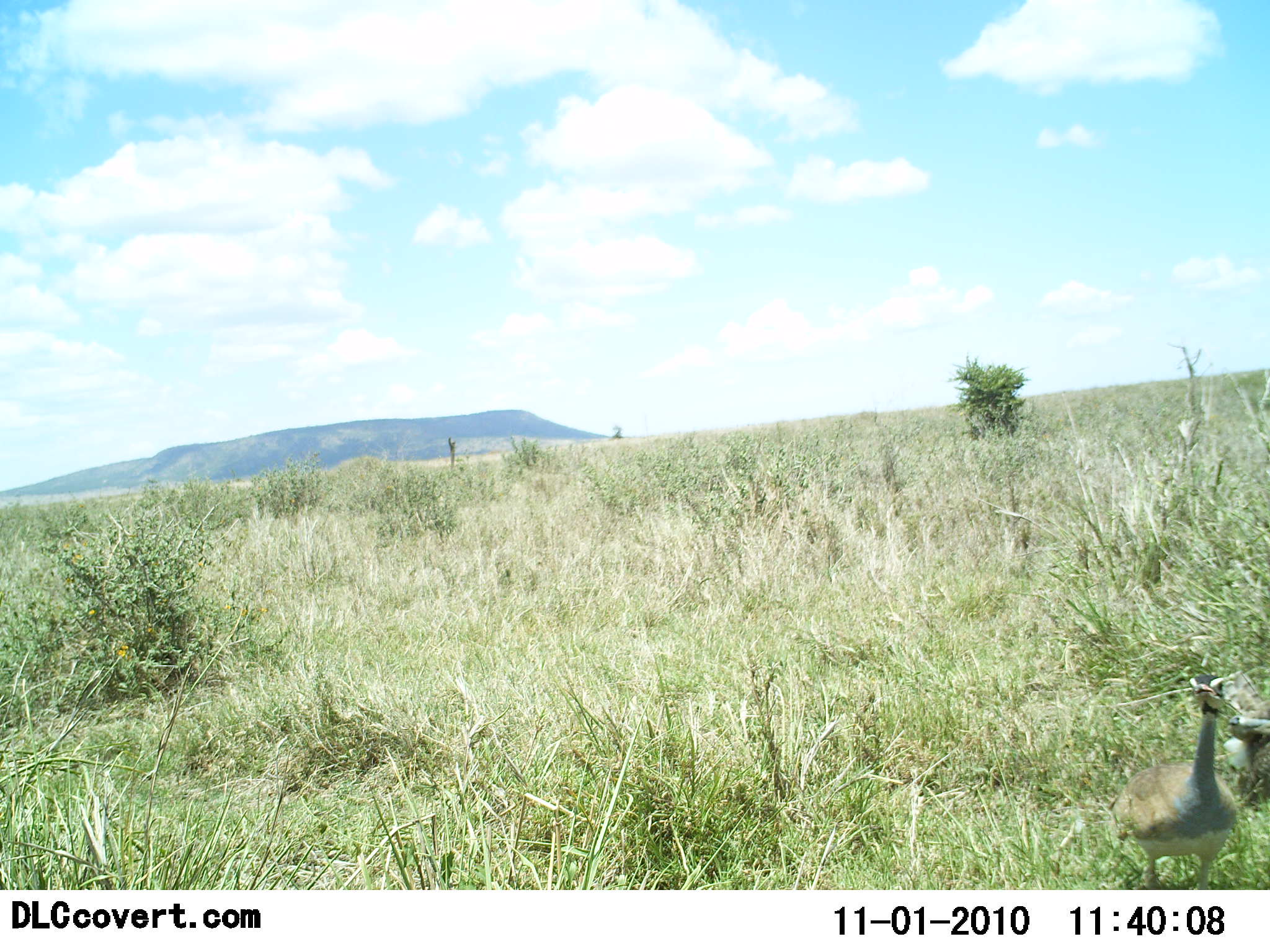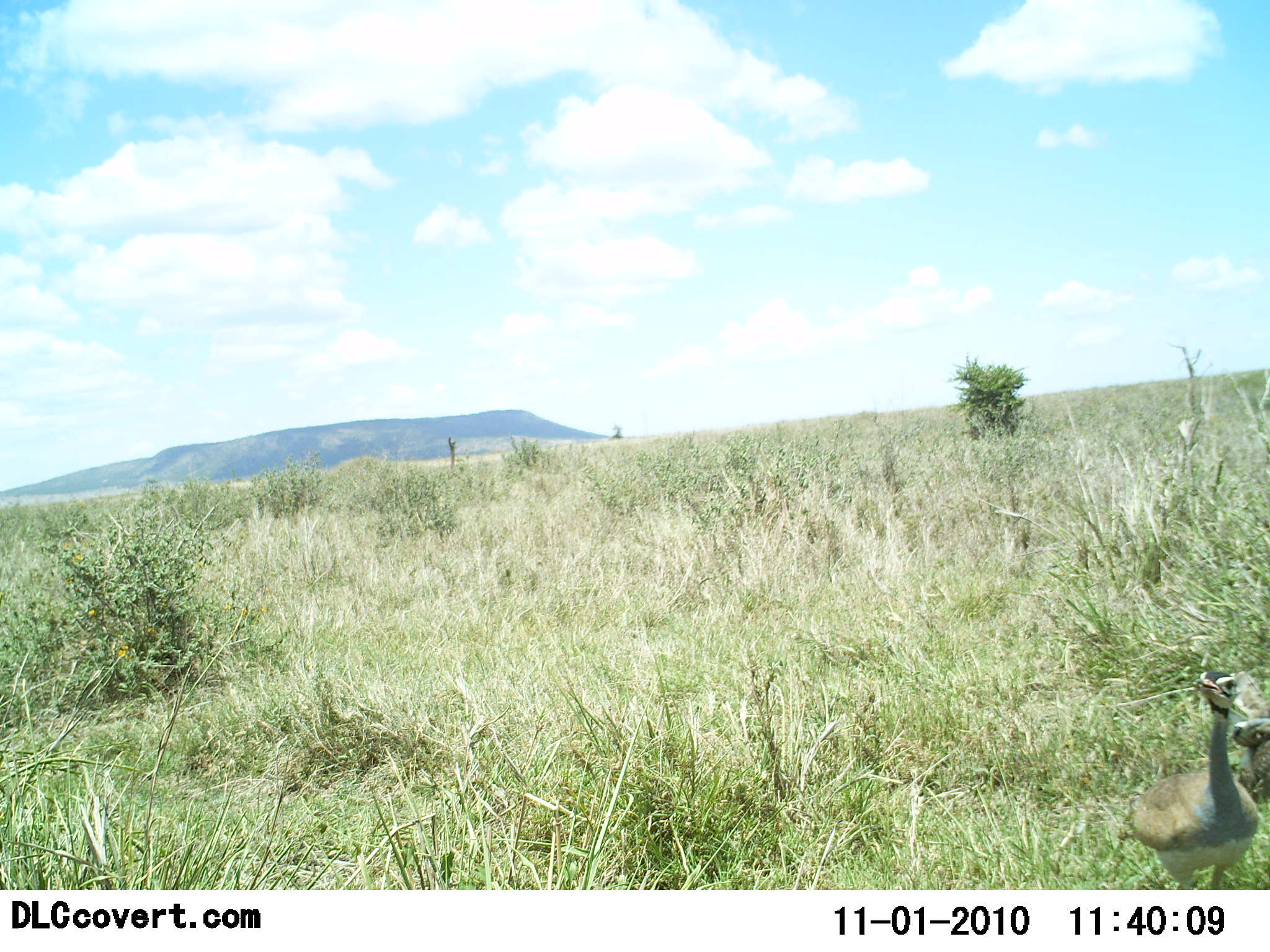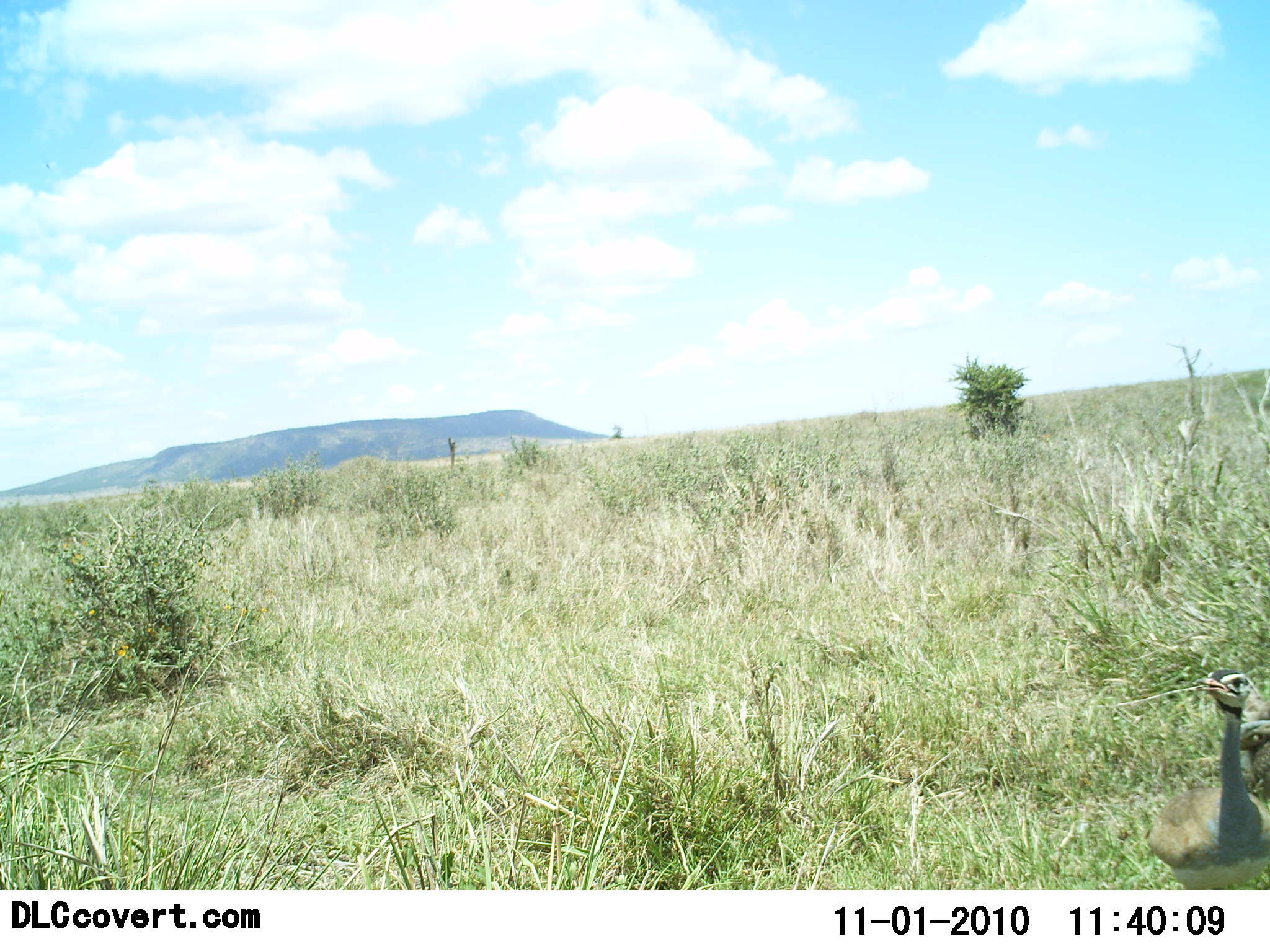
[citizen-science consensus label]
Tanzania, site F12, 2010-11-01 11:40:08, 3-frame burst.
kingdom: Animalia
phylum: Chordata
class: Aves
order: Otidiformes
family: Otididae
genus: Ardeotis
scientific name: Ardeotis kori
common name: kori bustard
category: koribustard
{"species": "koribustard (kori bustard) (Ardeotis kori)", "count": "2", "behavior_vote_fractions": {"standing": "57%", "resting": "7%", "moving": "50%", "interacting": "0%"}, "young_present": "0%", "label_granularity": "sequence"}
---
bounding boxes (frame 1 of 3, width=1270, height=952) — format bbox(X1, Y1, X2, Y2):
animal: bbox(1108, 672, 1242, 891); bbox(1223, 701, 1270, 809)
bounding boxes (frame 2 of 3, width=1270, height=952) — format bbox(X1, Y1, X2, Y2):
animal: bbox(1131, 668, 1263, 891); bbox(1229, 718, 1270, 802)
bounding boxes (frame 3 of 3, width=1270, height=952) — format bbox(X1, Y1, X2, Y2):
animal: bbox(1147, 671, 1270, 889); bbox(1236, 718, 1270, 798)